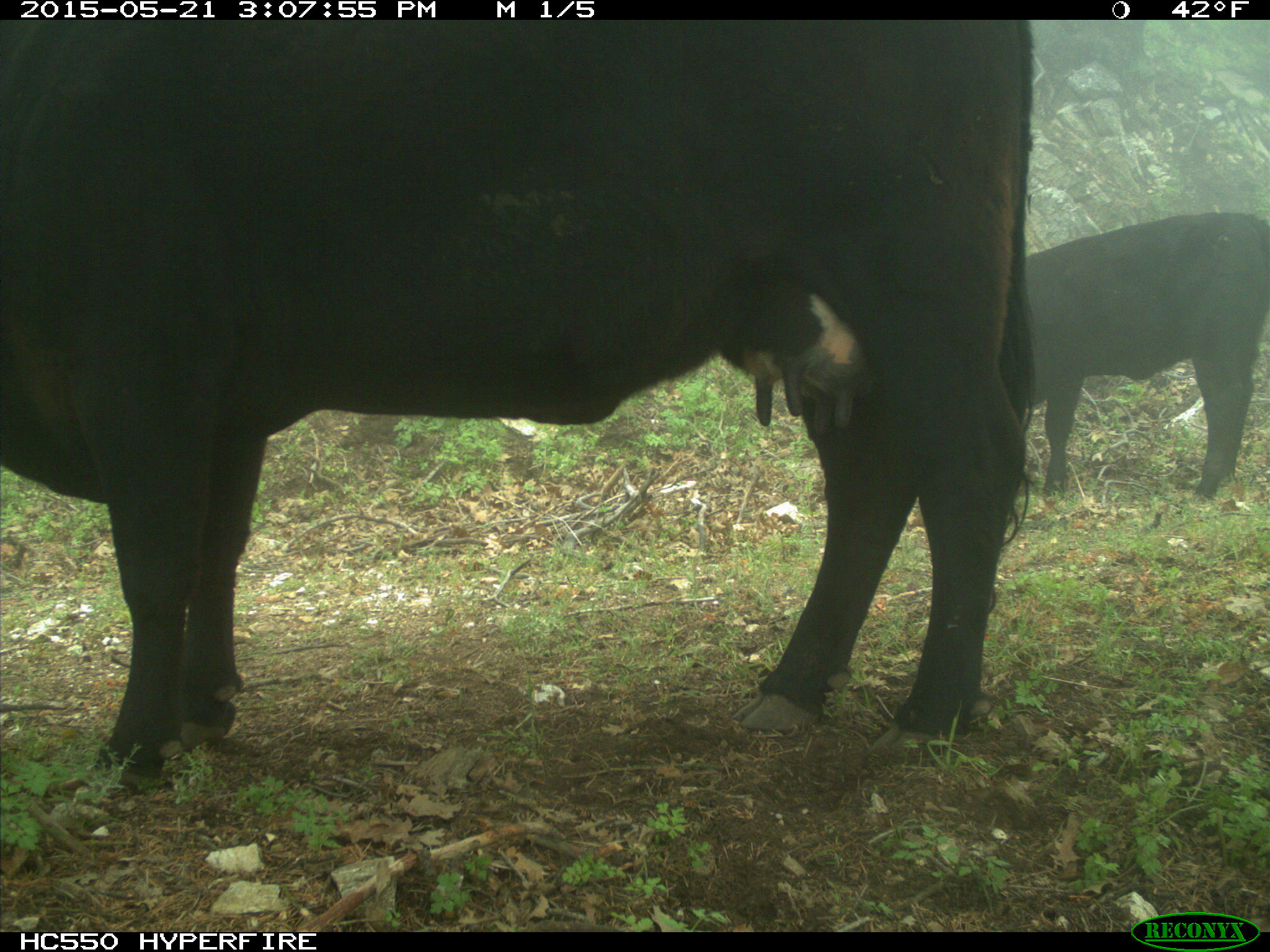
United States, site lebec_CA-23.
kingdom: Animalia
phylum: Chordata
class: Mammalia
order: Artiodactyla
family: Bovidae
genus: Bos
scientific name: Bos taurus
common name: domestic cow